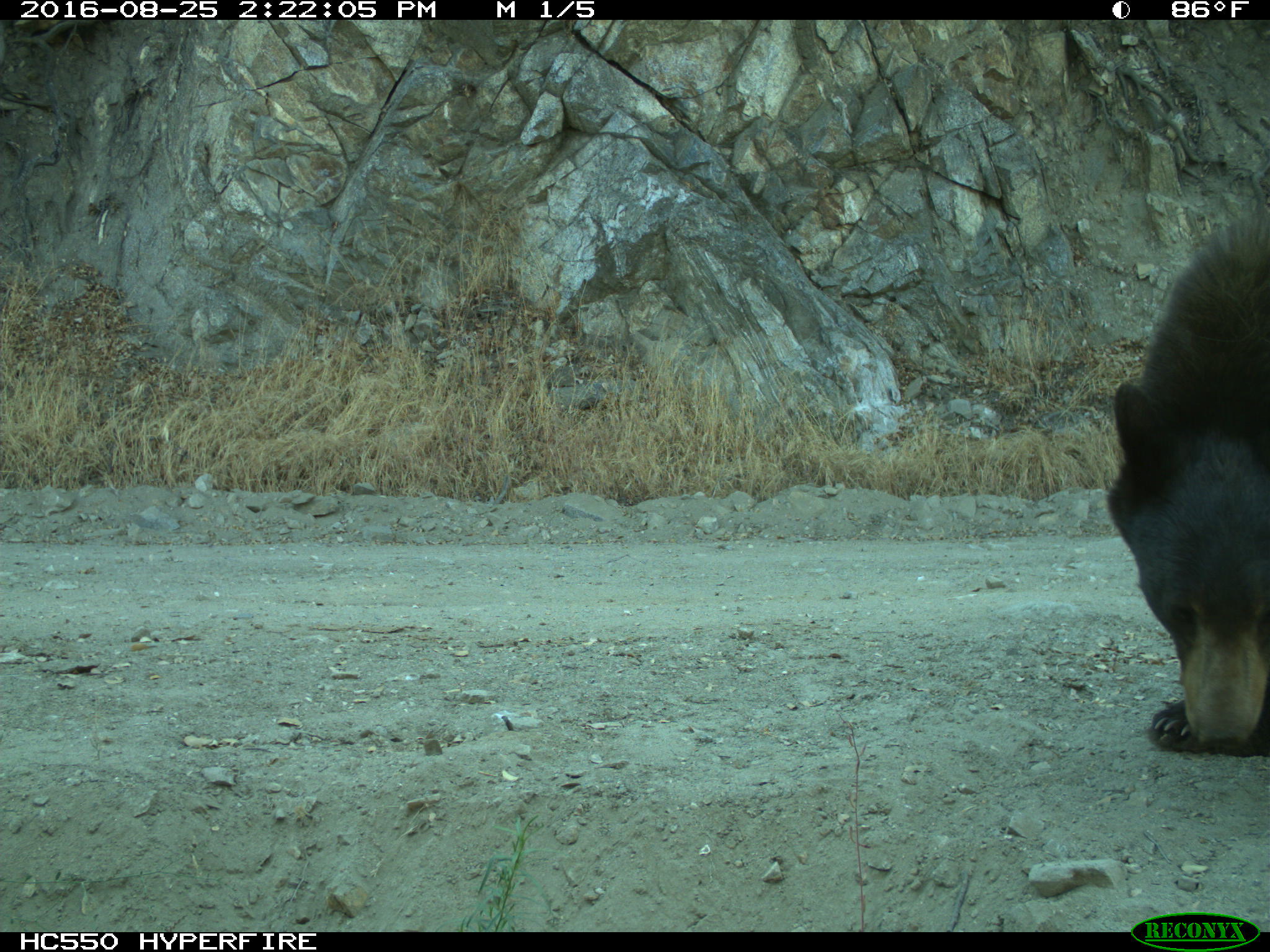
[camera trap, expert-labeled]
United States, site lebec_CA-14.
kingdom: Animalia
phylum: Chordata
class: Mammalia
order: Carnivora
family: Ursidae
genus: Ursus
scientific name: Ursus americanus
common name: american black bear